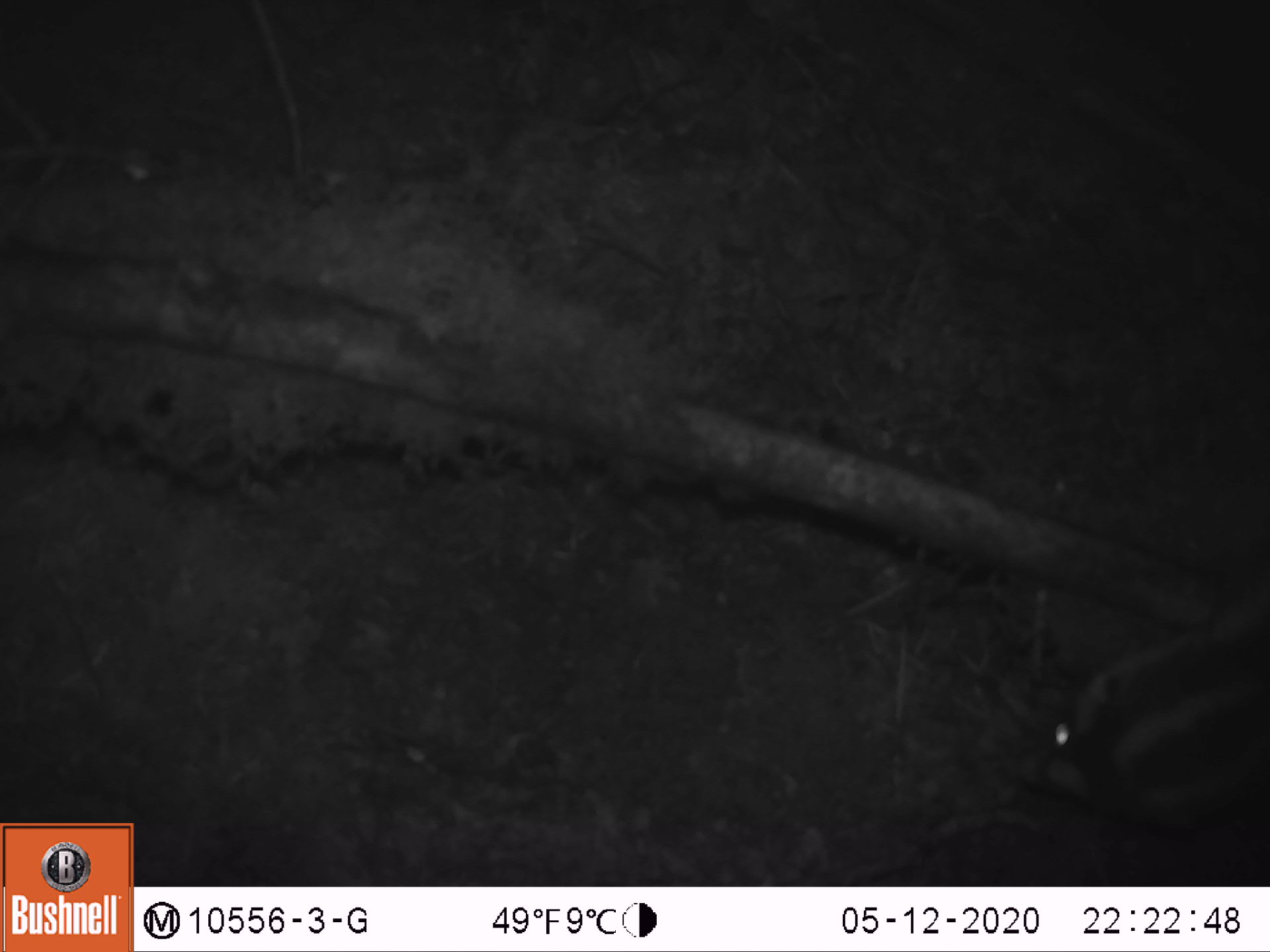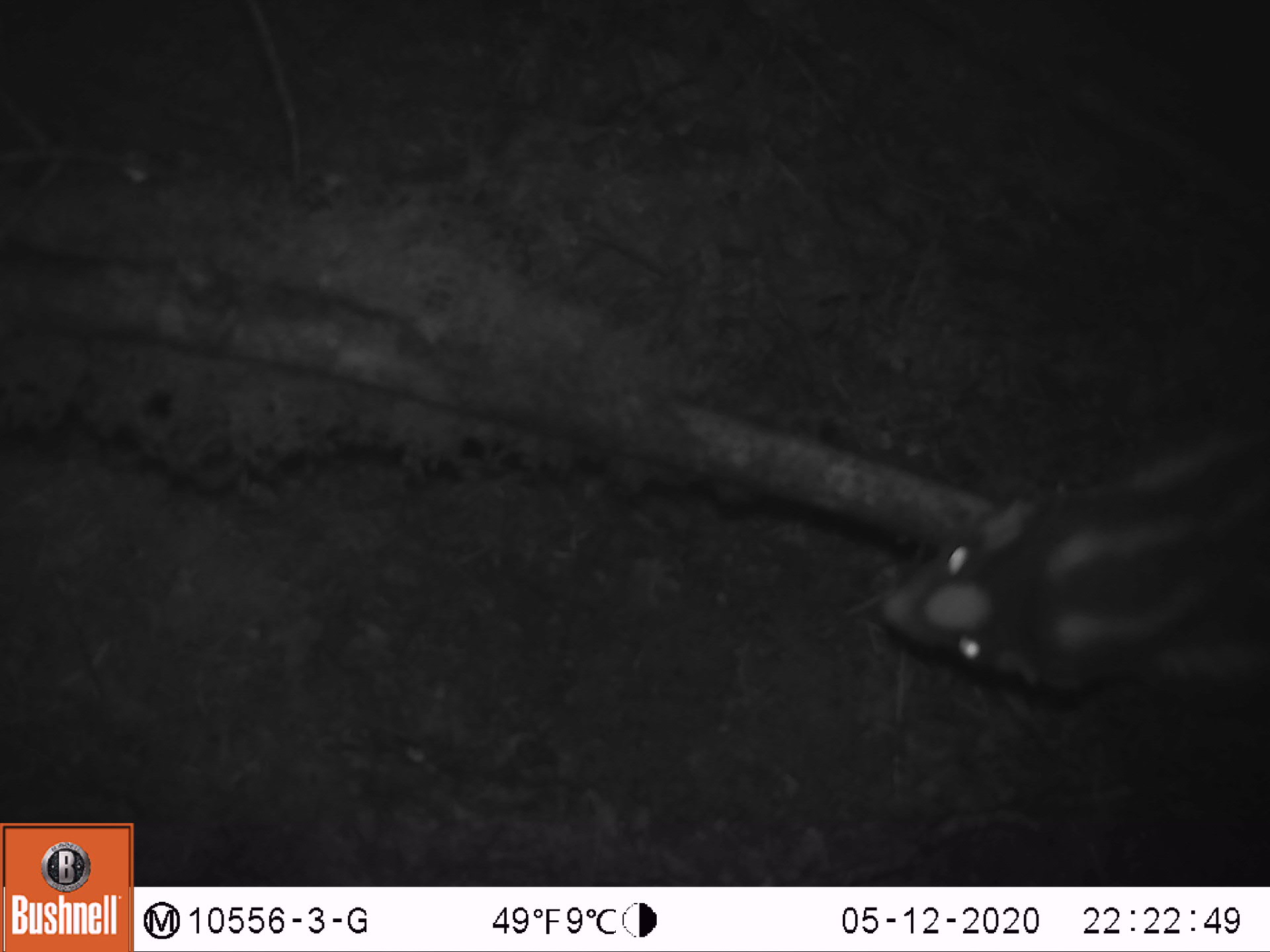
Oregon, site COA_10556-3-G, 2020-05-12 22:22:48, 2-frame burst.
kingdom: Animalia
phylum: Chordata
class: Mammalia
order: Carnivora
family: Mephitidae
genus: Spilogale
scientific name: Spilogale gracilis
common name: western spotted skunk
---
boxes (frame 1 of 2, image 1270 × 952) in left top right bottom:
western spotted skunk: 1021 587 1257 818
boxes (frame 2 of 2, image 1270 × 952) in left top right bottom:
western spotted skunk: 871 413 1264 741